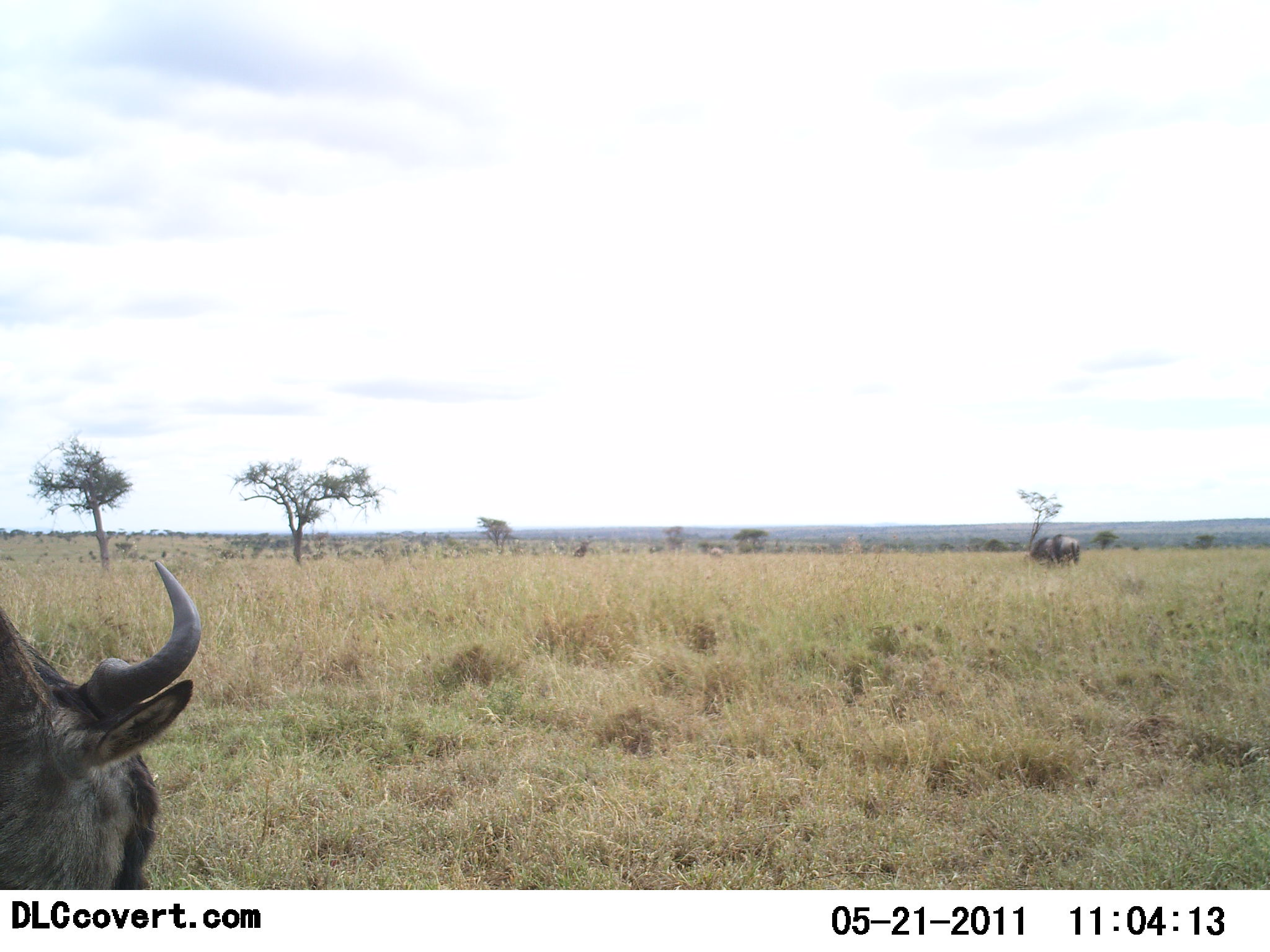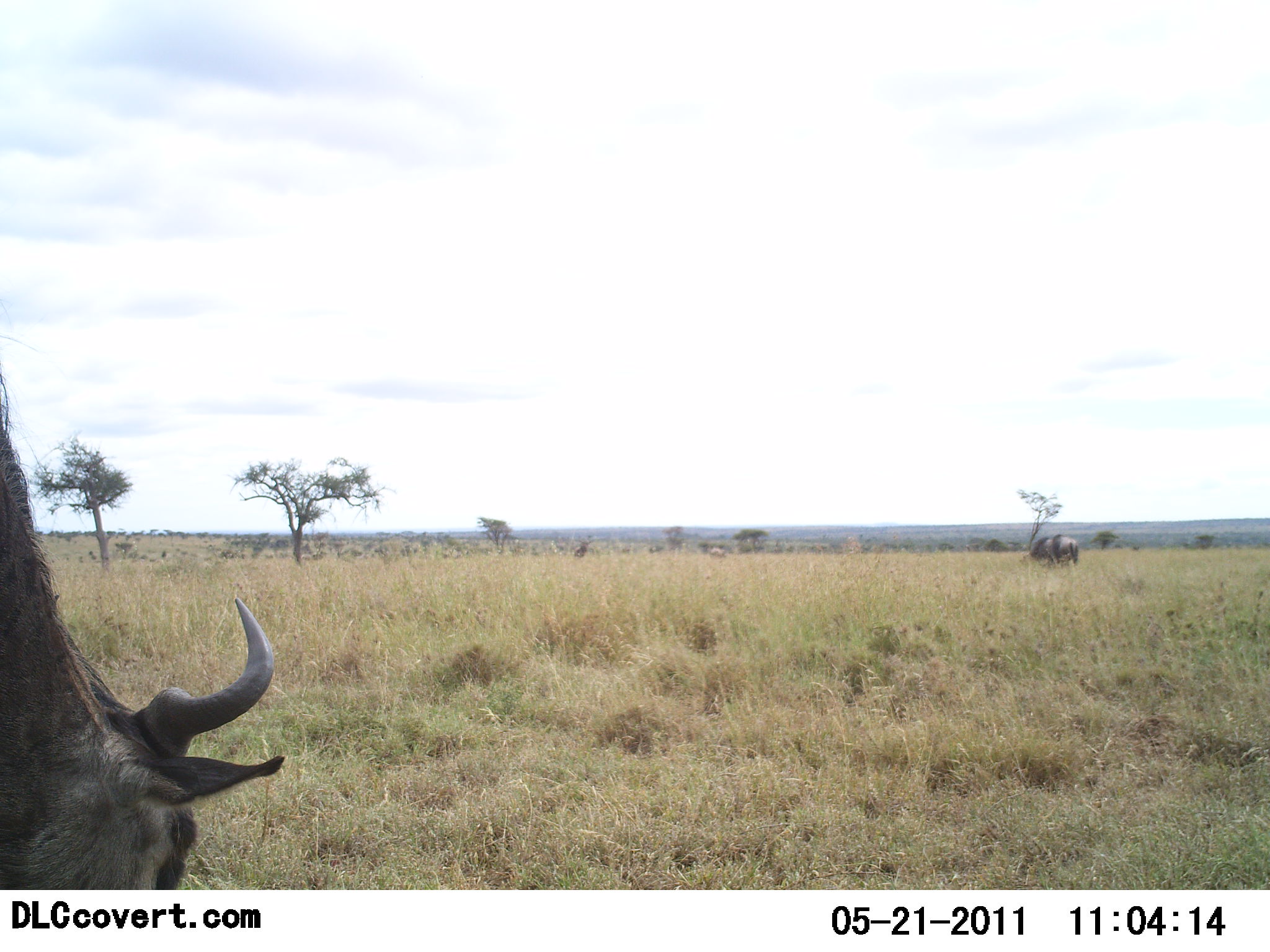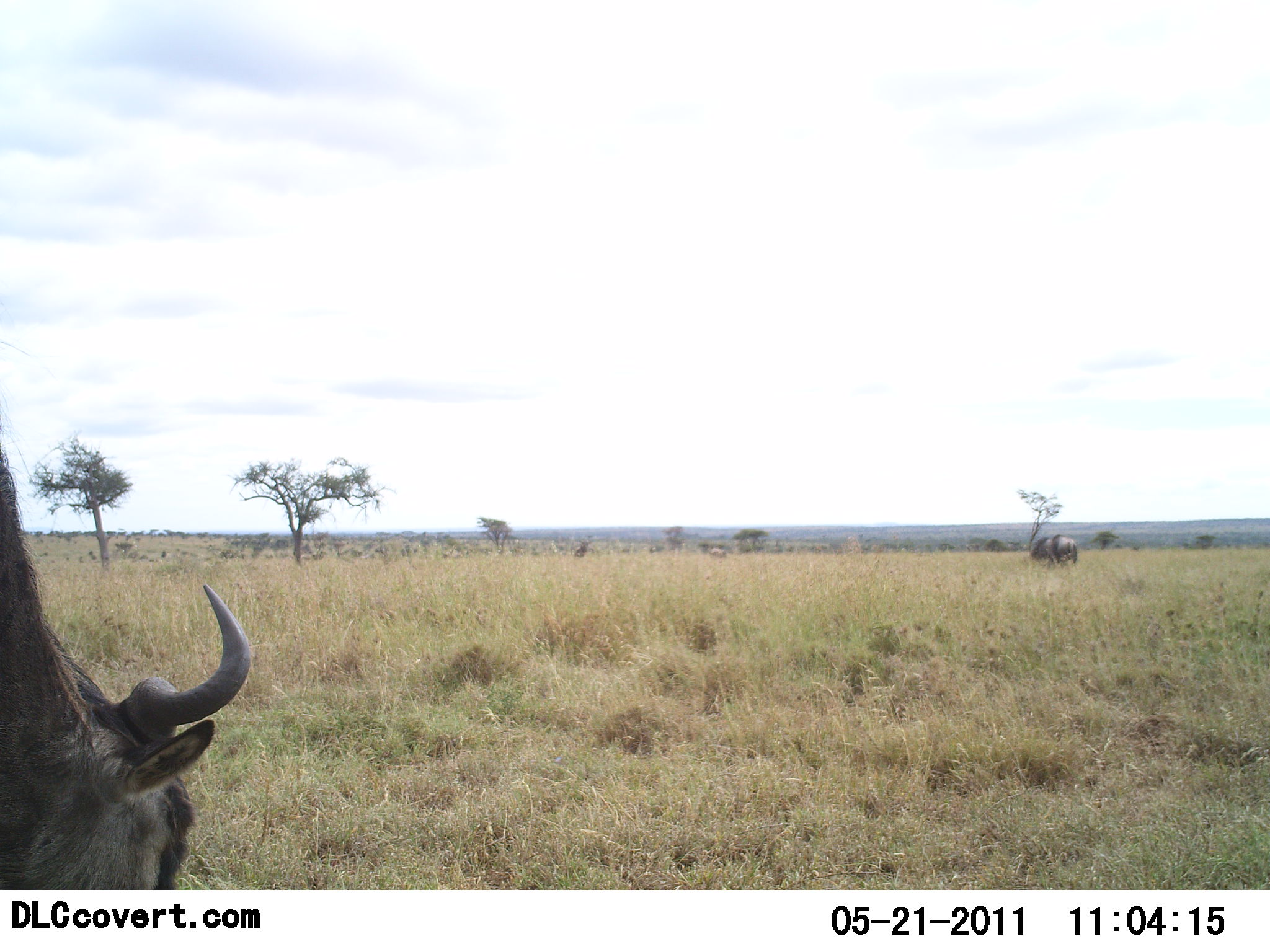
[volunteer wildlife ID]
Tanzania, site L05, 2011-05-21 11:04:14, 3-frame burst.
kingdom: Animalia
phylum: Chordata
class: Mammalia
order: Artiodactyla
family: Bovidae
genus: Connochaetes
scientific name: Connochaetes taurinus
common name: blue wildebeest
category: wildebeest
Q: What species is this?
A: Wildebeest (blue wildebeest) (Connochaetes taurinus).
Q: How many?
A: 2.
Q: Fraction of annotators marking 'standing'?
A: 33%.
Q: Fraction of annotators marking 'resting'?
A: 0%.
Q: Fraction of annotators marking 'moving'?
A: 0%.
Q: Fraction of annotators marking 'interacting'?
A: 0%.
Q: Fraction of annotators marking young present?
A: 0%.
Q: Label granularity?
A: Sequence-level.